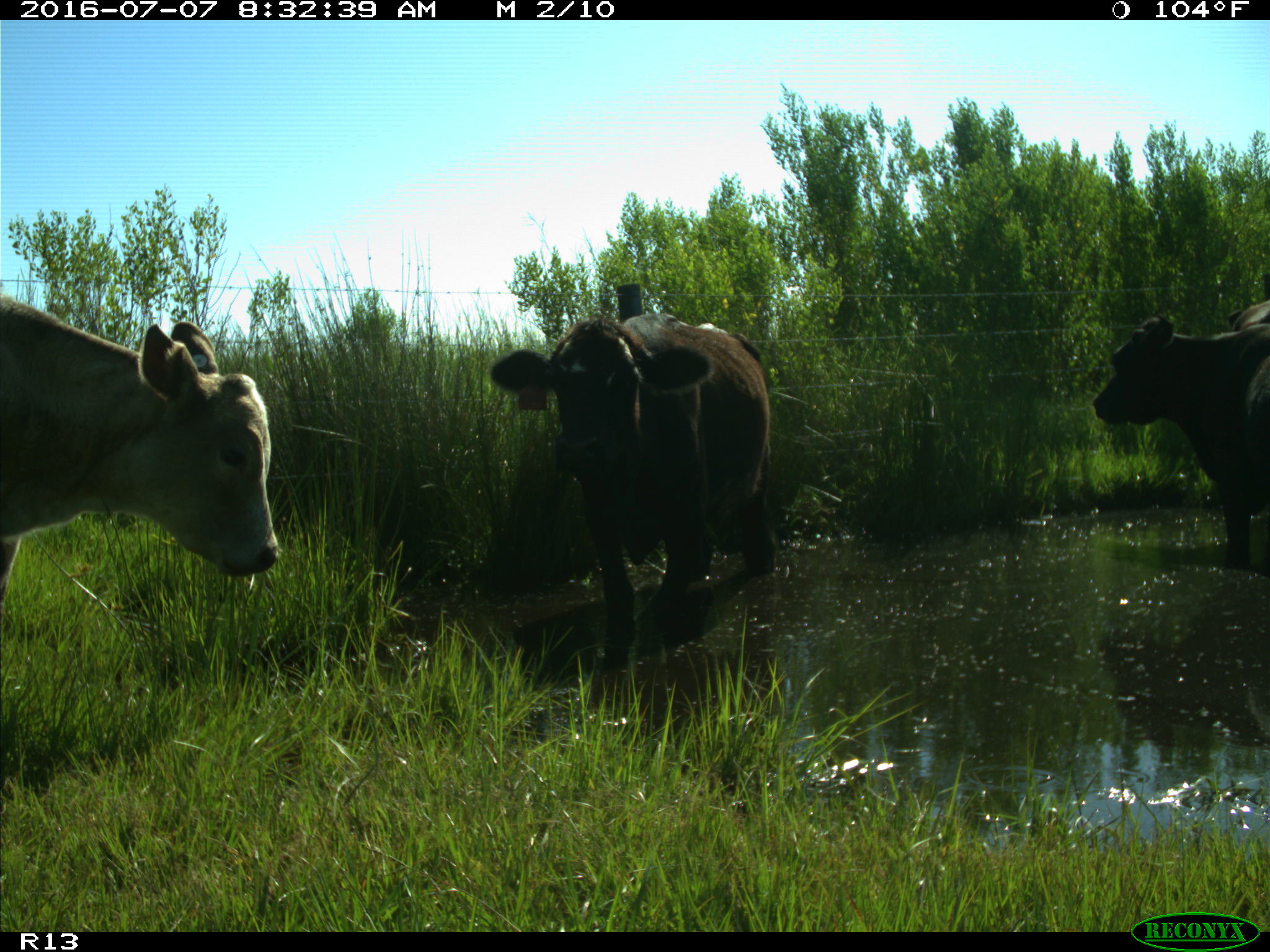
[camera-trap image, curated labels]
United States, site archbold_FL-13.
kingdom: Animalia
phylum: Chordata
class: Mammalia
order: Artiodactyla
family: Bovidae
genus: Bos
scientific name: Bos taurus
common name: domestic cow